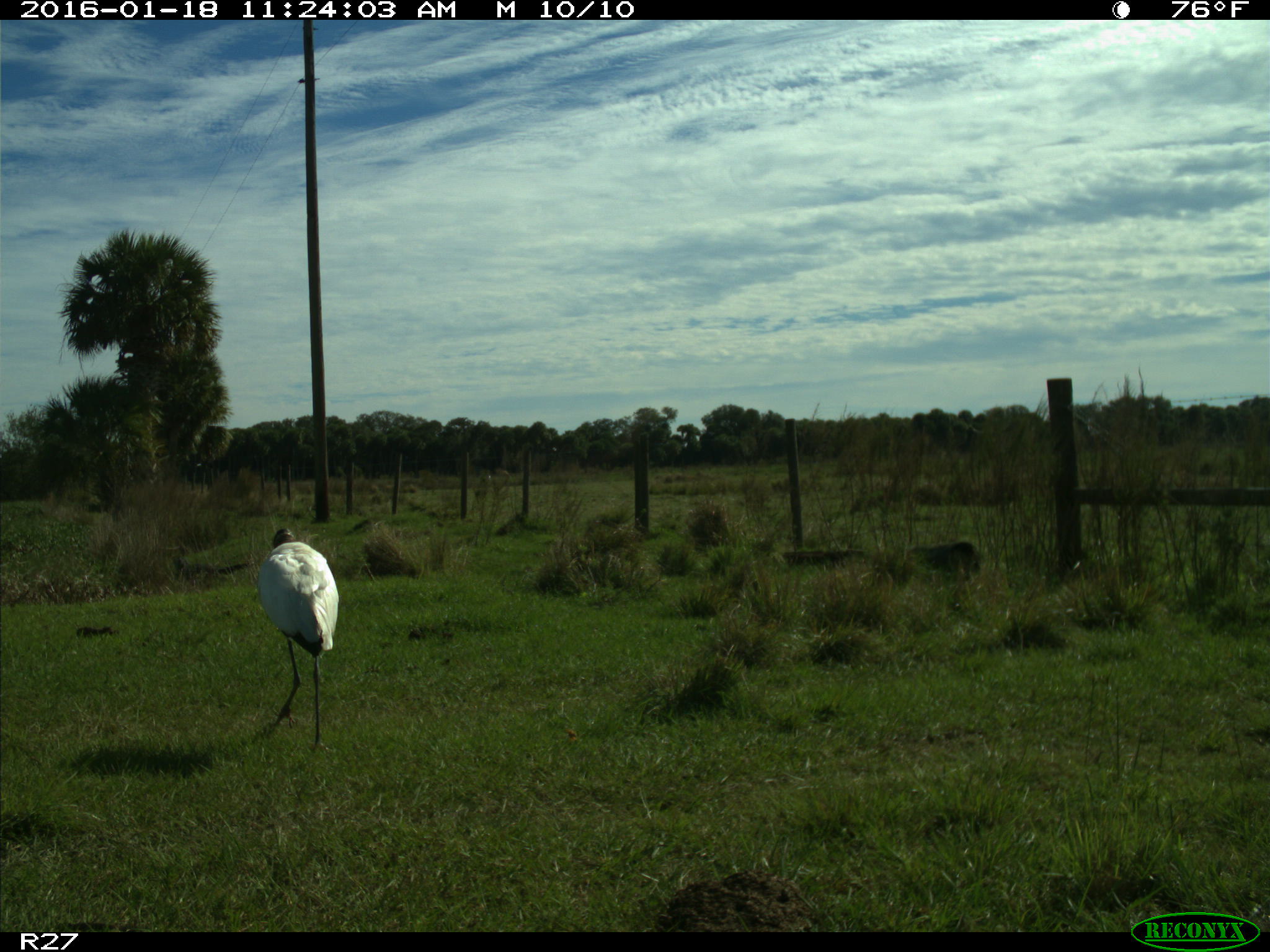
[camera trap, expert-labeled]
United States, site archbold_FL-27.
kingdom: Animalia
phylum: Chordata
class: Aves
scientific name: Aves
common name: birds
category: unidentified bird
Unidentified bird (birds) (Aves).